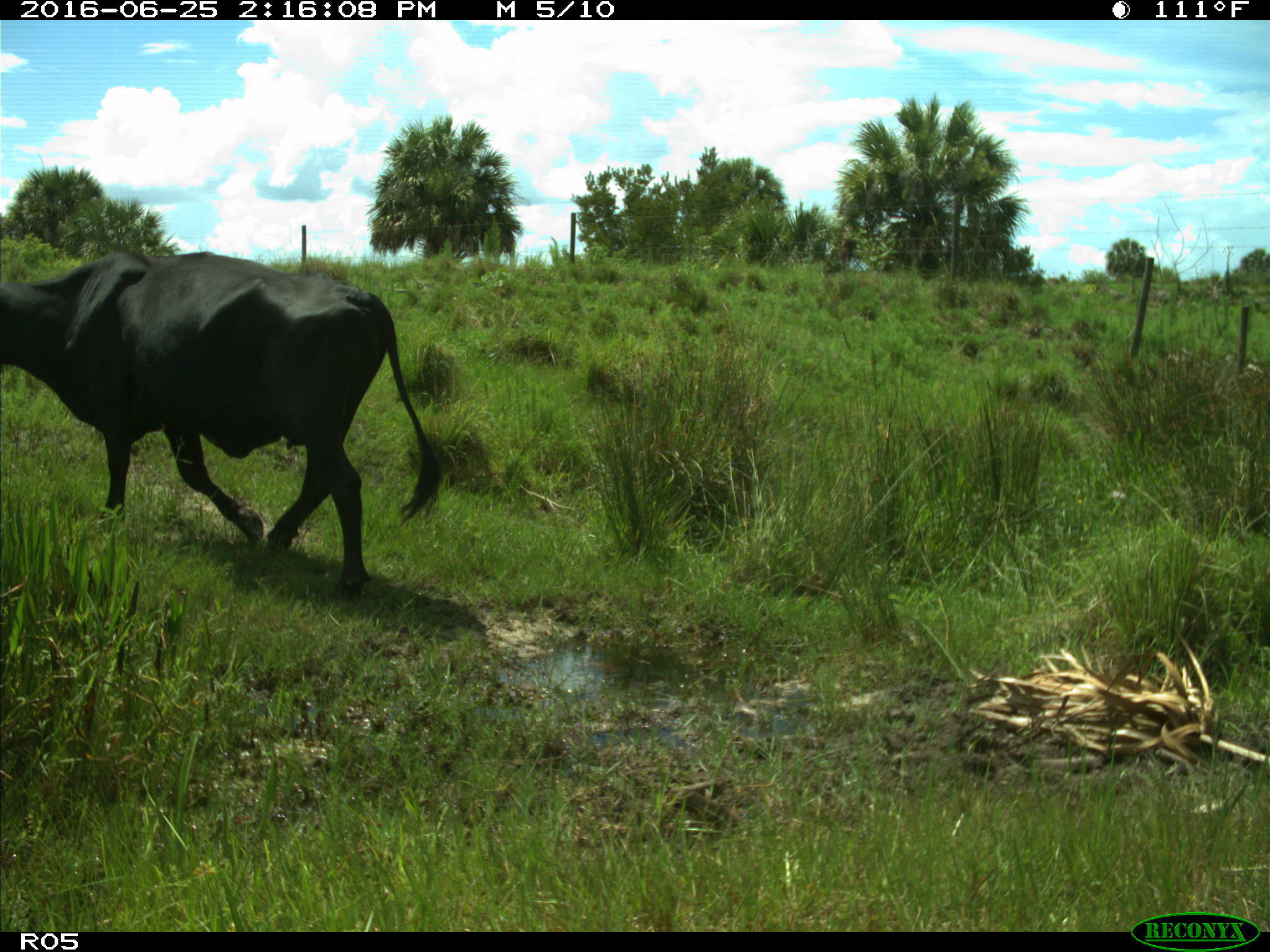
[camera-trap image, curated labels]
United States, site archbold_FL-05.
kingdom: Animalia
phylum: Chordata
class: Mammalia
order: Artiodactyla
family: Bovidae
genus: Bos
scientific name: Bos taurus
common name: domestic cow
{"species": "Bos taurus (domestic cow)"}